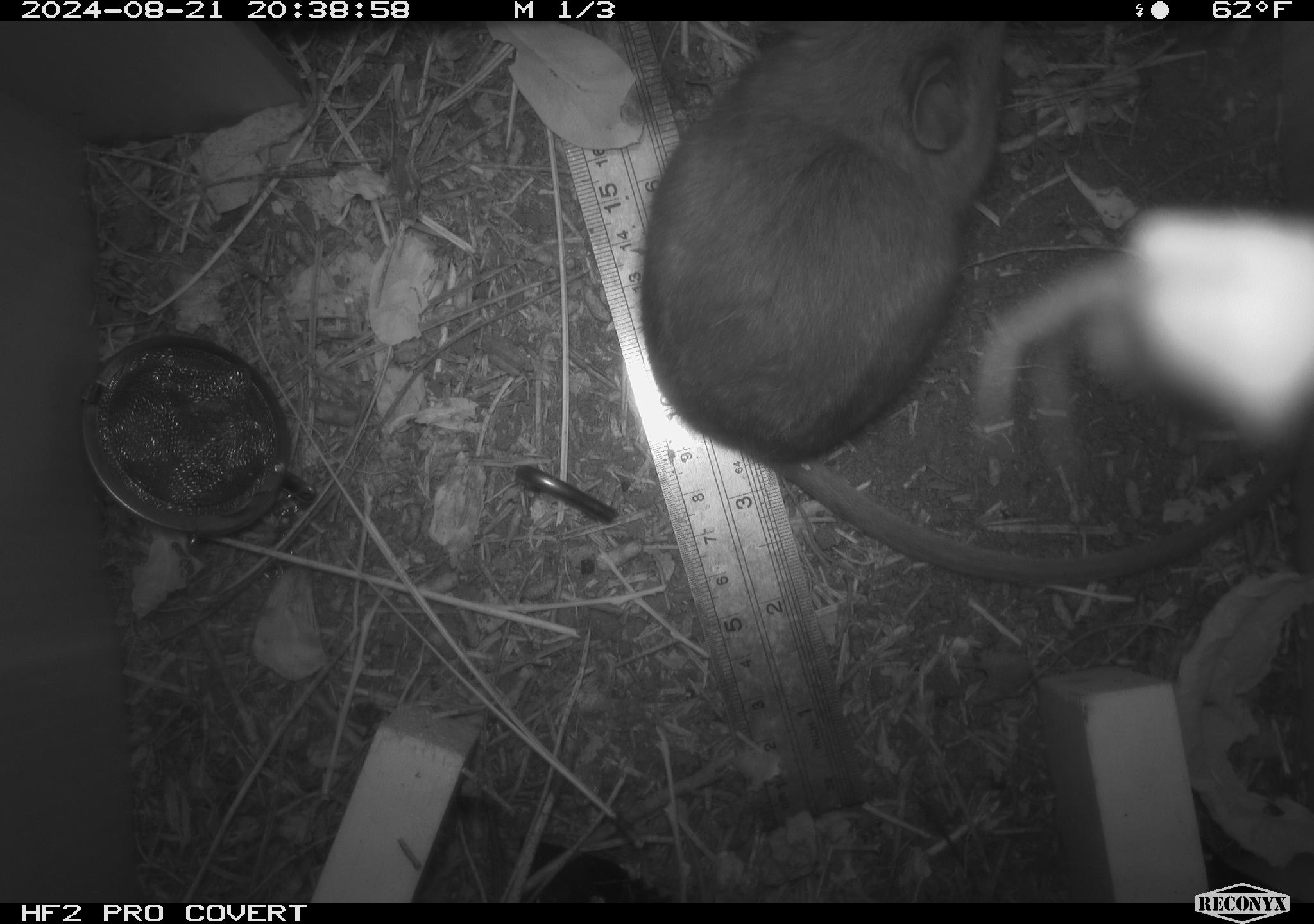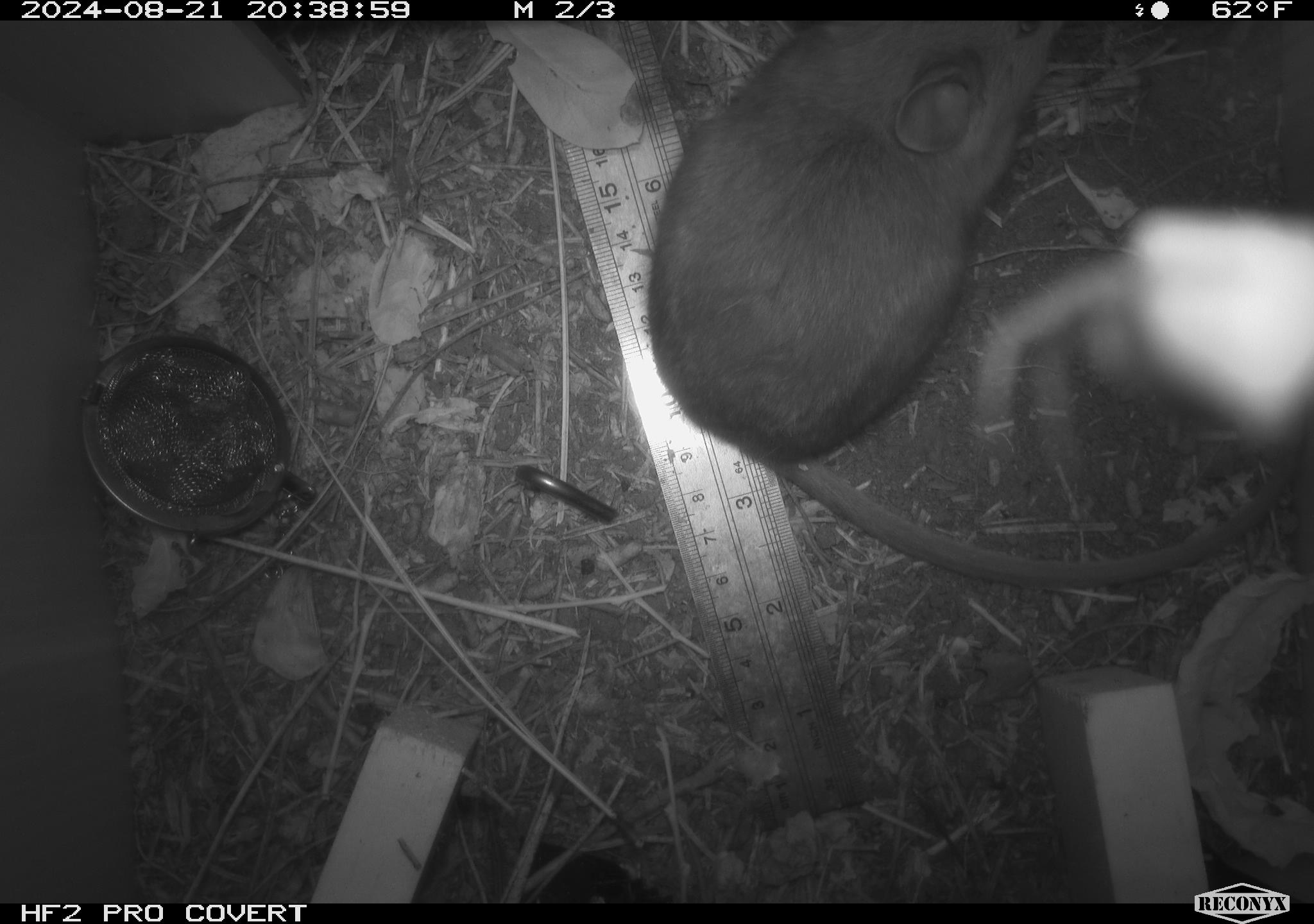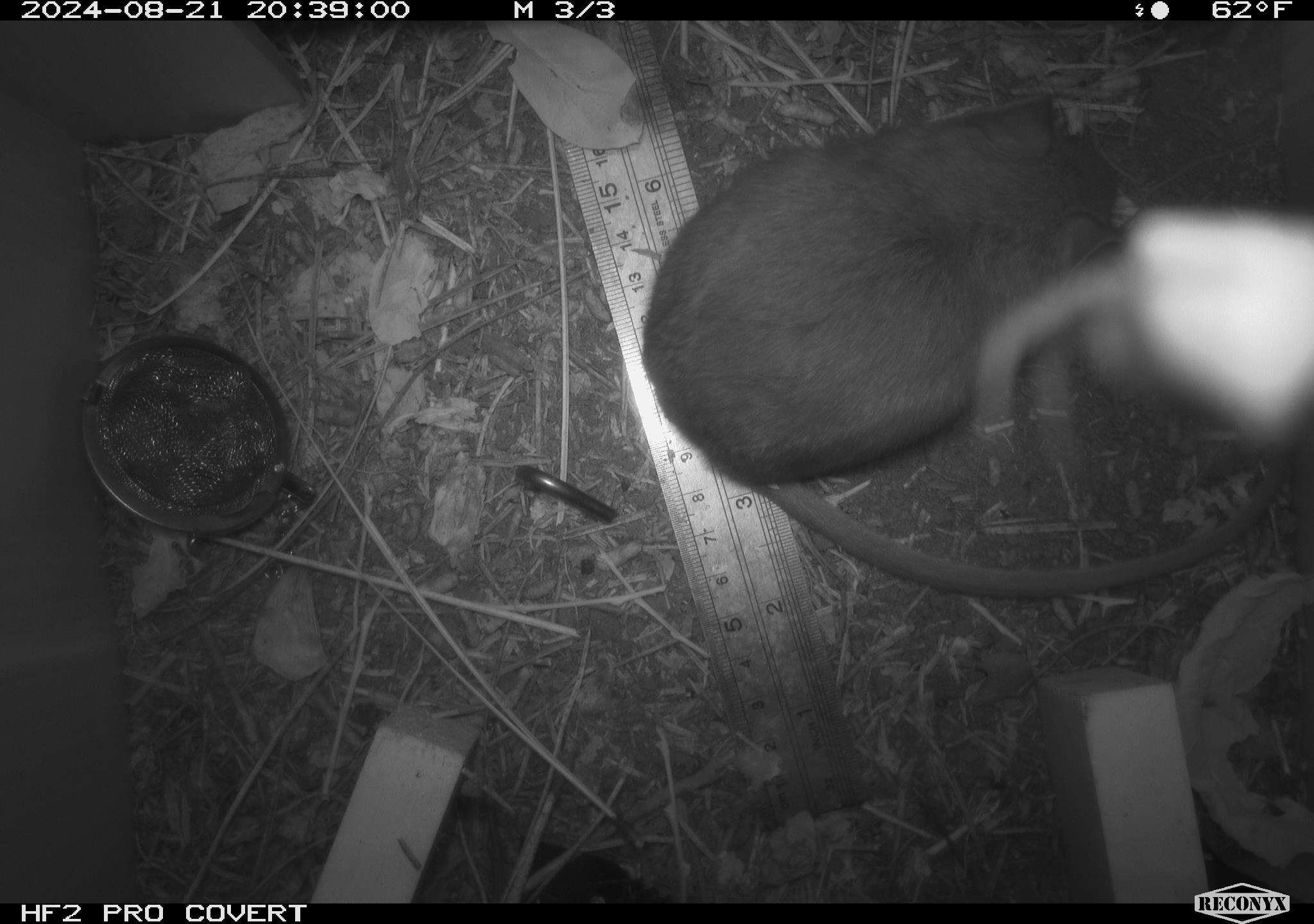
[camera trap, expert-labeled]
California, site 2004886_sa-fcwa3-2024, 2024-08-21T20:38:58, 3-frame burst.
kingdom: Animalia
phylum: Chordata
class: Mammalia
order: Rodentia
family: Cricetidae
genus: Neotoma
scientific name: Neotoma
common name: pack rat or woodrat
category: neotoma species